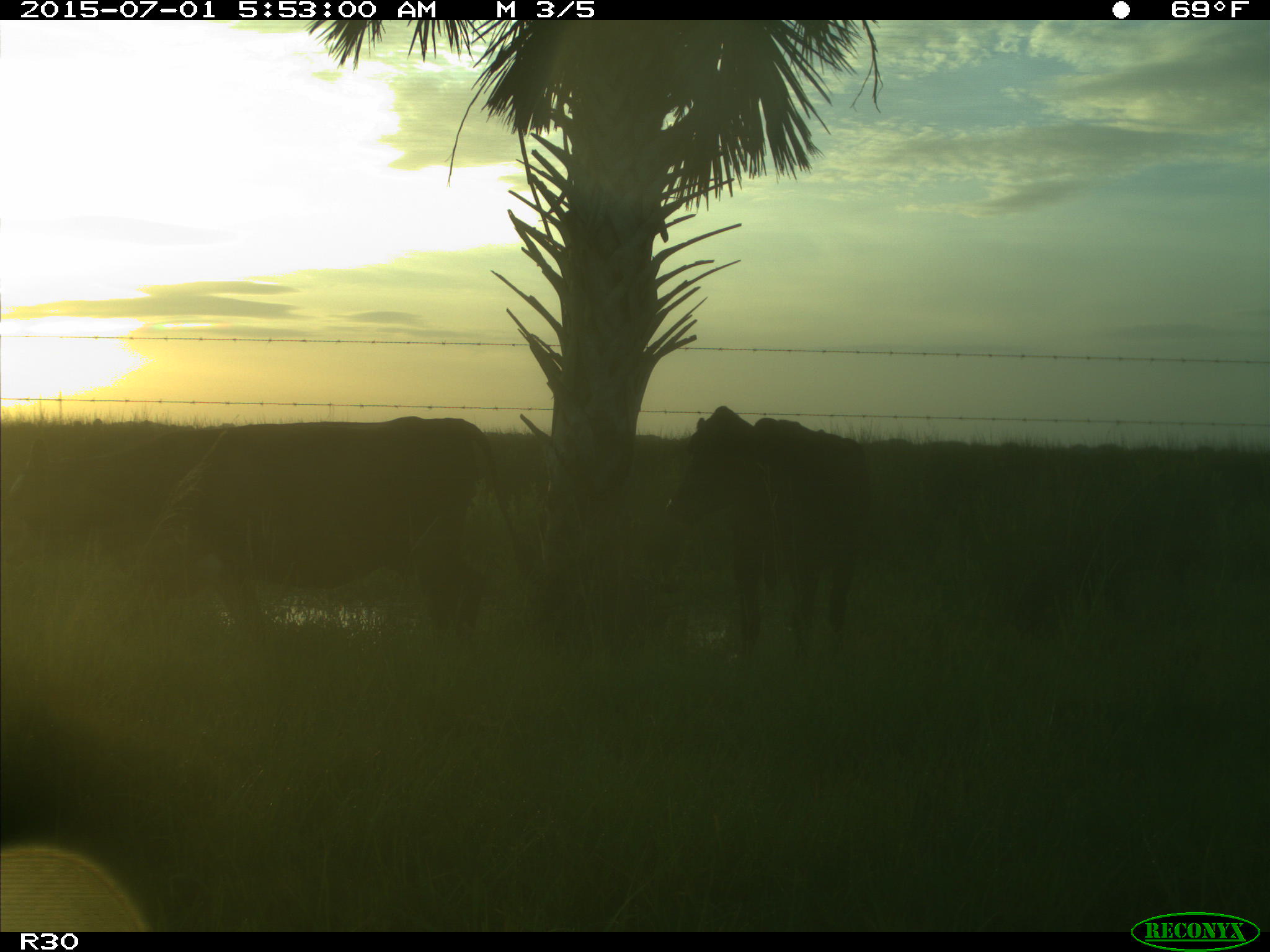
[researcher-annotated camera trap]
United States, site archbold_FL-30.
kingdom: Animalia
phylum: Chordata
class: Mammalia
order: Artiodactyla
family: Bovidae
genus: Bos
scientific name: Bos taurus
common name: domestic cow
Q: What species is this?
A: Bos taurus (domestic cow).